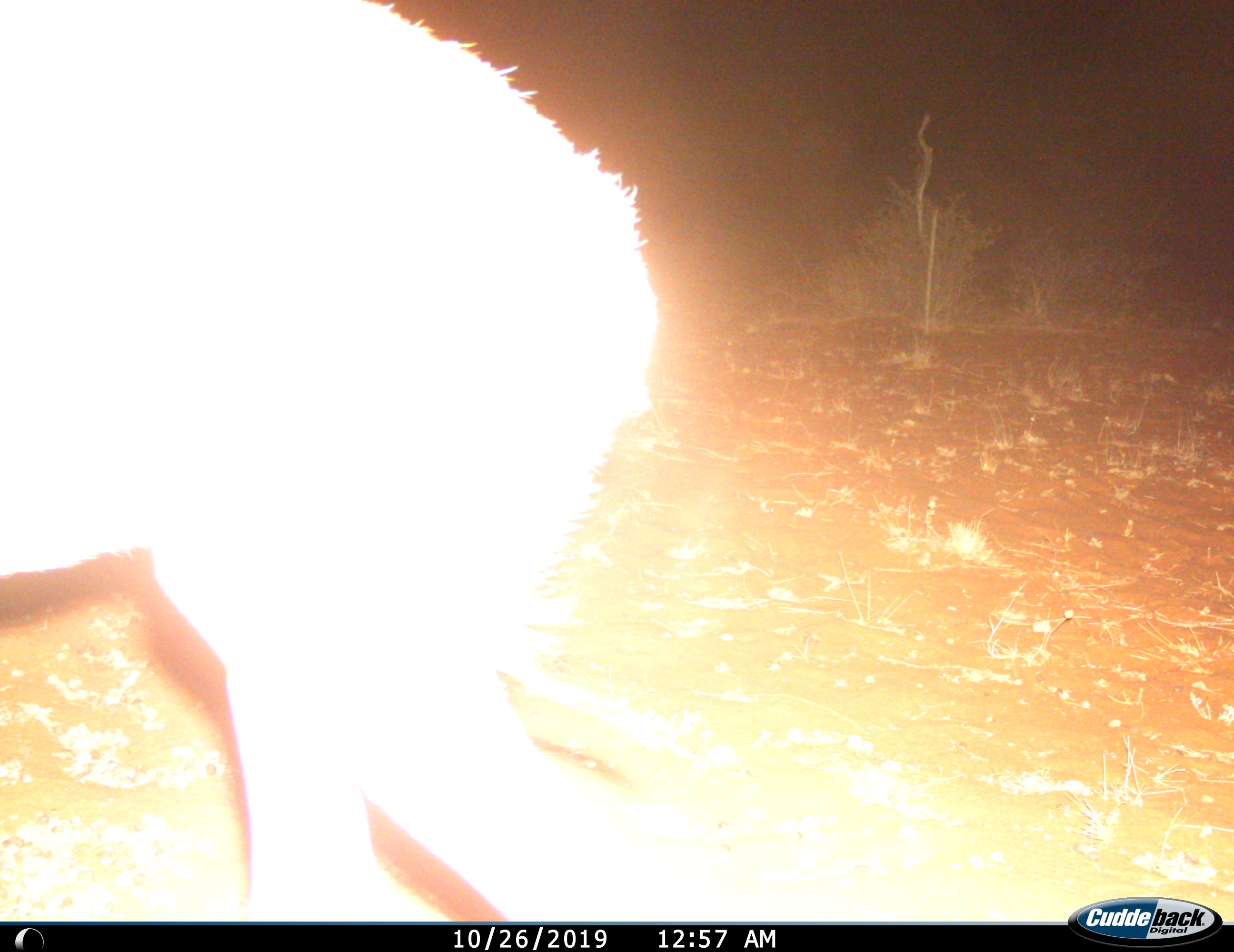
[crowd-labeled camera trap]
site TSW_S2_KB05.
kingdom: Animalia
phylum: Chordata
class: Mammalia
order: Artiodactyla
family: Bovidae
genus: Raphicerus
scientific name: Raphicerus campestris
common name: steenbok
Steenbok (Raphicerus campestris), count 1. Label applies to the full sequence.